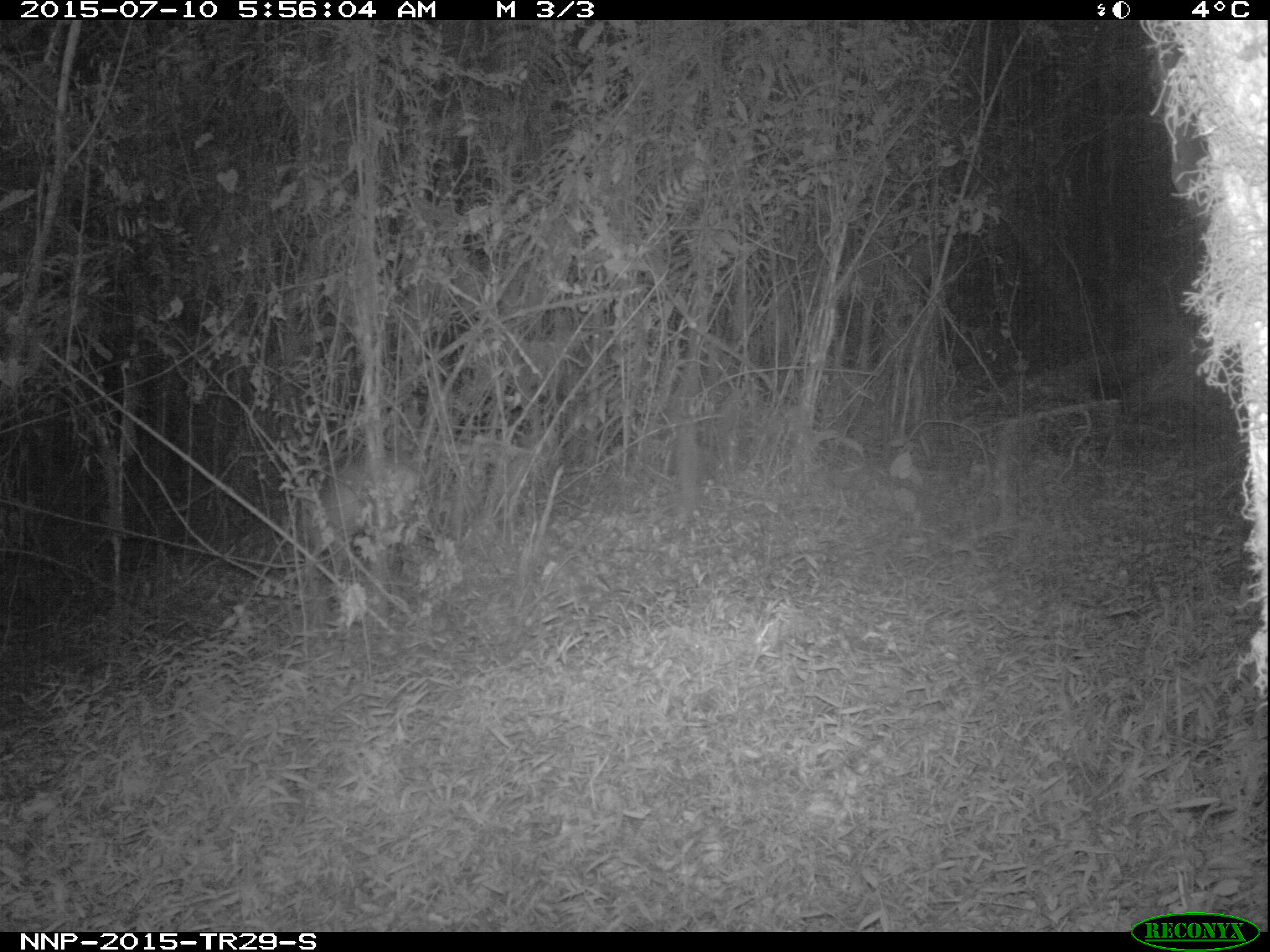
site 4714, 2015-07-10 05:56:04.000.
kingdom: Animalia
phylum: Chordata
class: Mammalia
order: Artiodactyla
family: Bovidae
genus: Cephalophus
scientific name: Cephalophus nigrifrons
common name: black-fronted duiker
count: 1